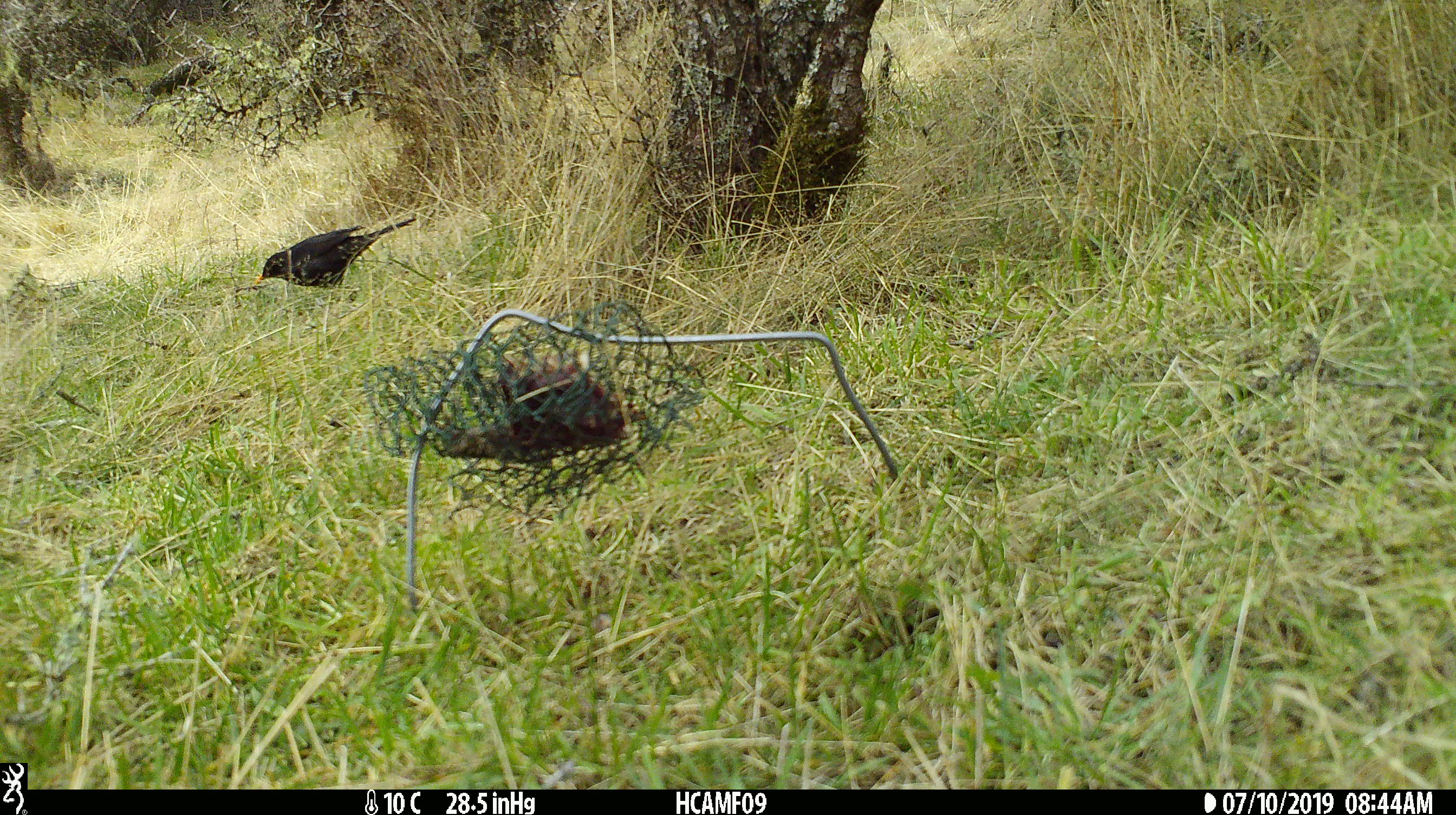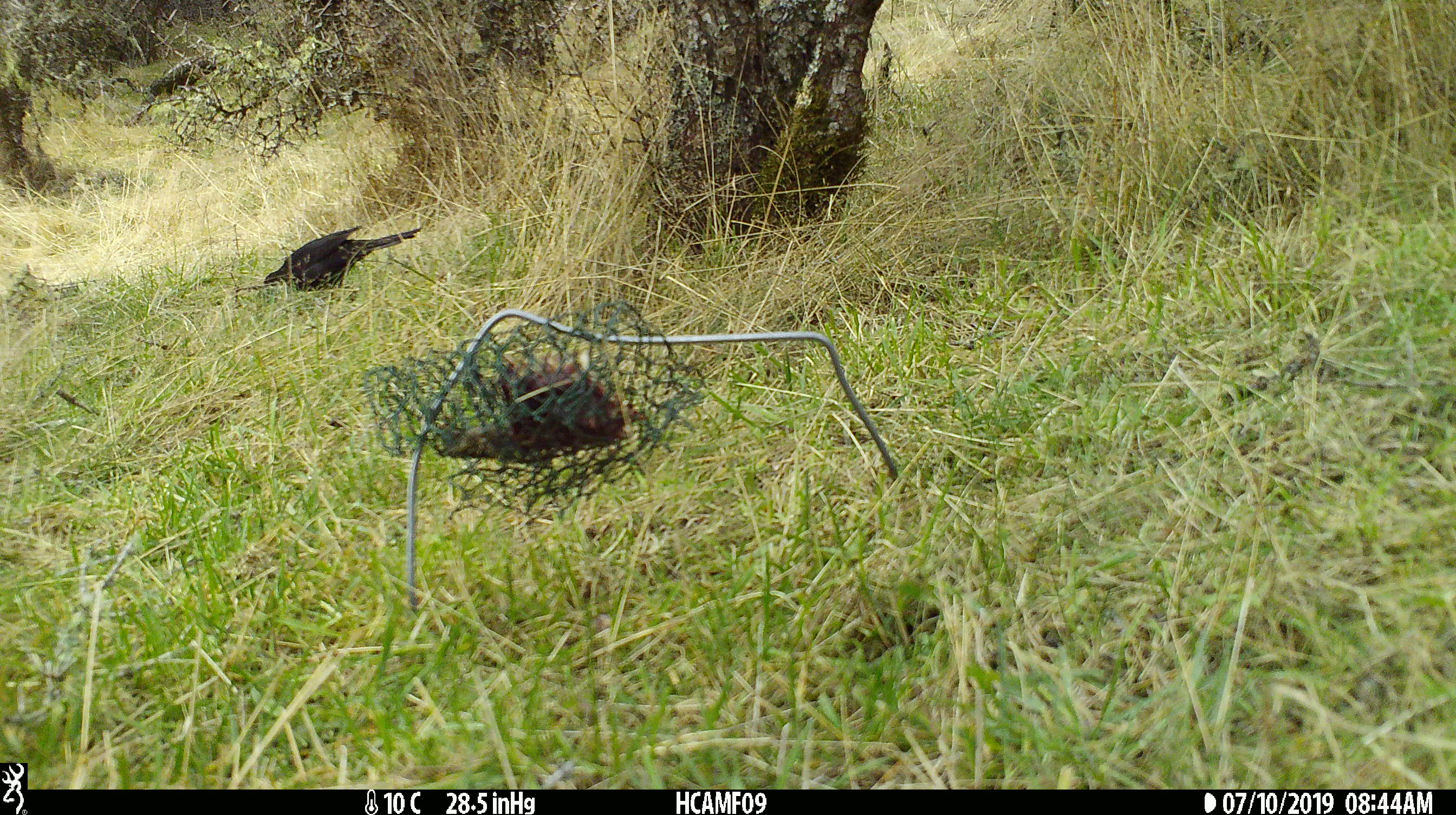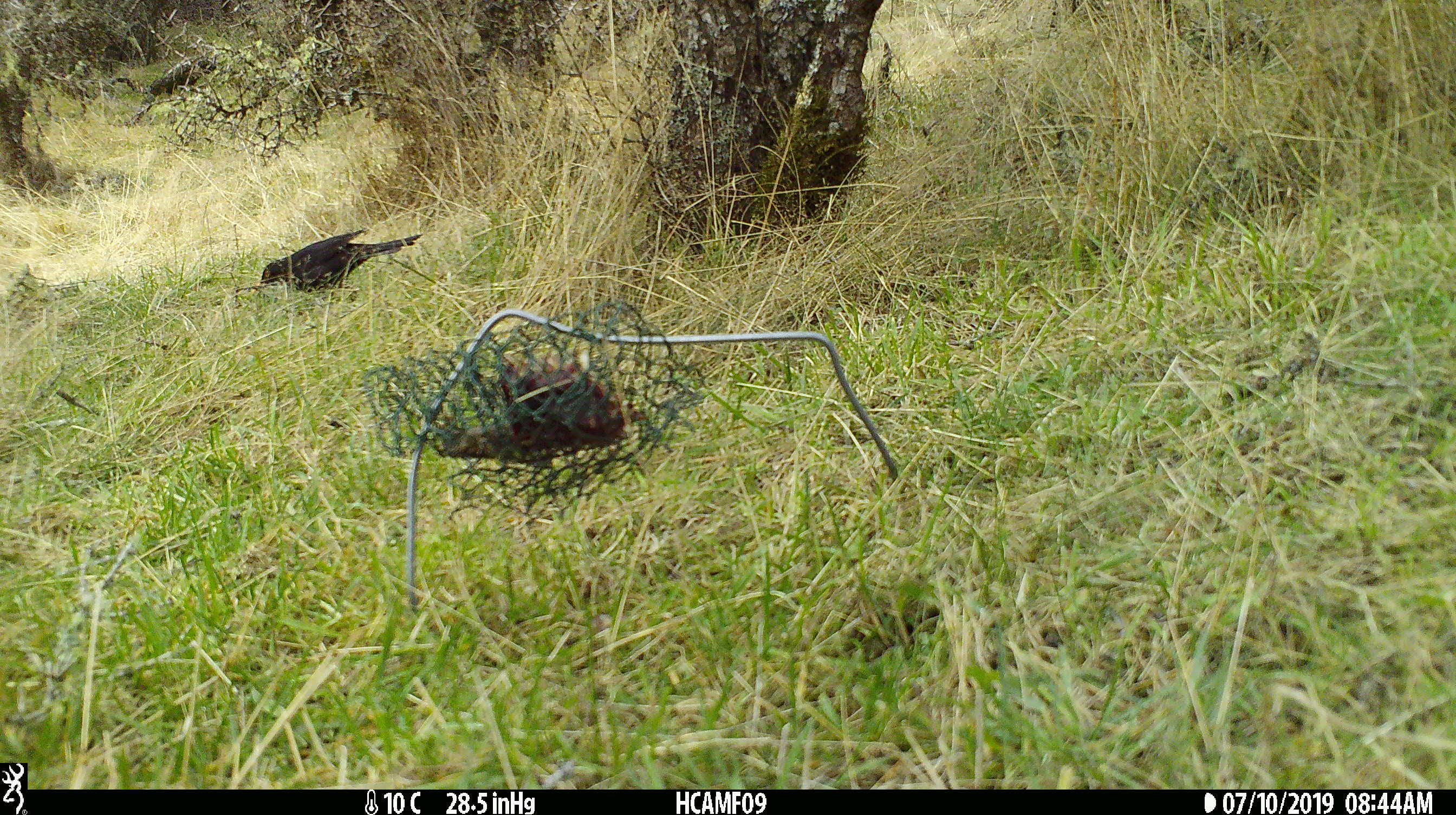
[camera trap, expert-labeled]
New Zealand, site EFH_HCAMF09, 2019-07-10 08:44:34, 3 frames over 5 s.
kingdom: Animalia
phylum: Chordata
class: Aves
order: Passeriformes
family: Turdidae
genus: Turdus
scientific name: Turdus merula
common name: eurasian blackbird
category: blackbird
Blackbird (eurasian blackbird) (Turdus merula).